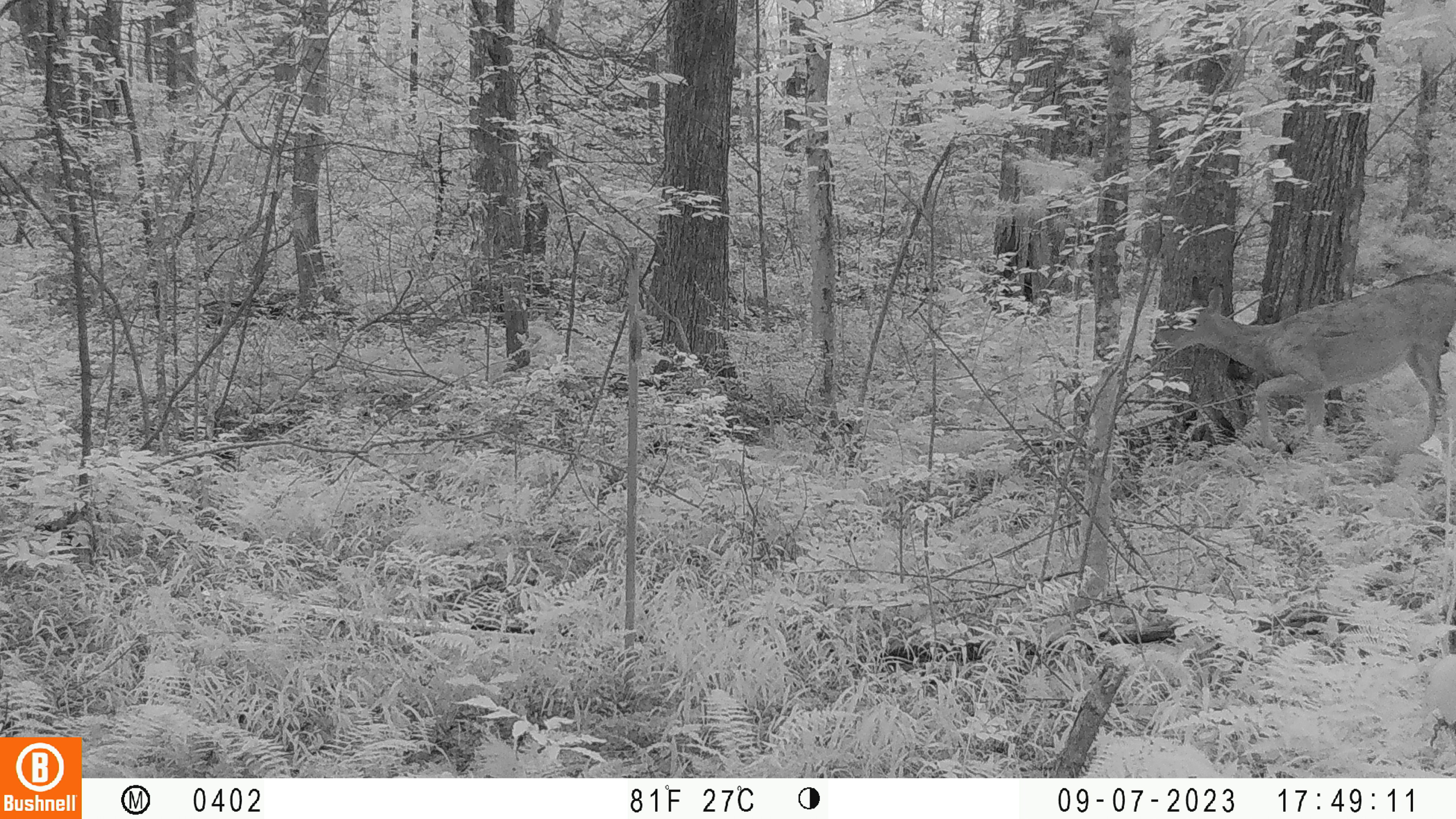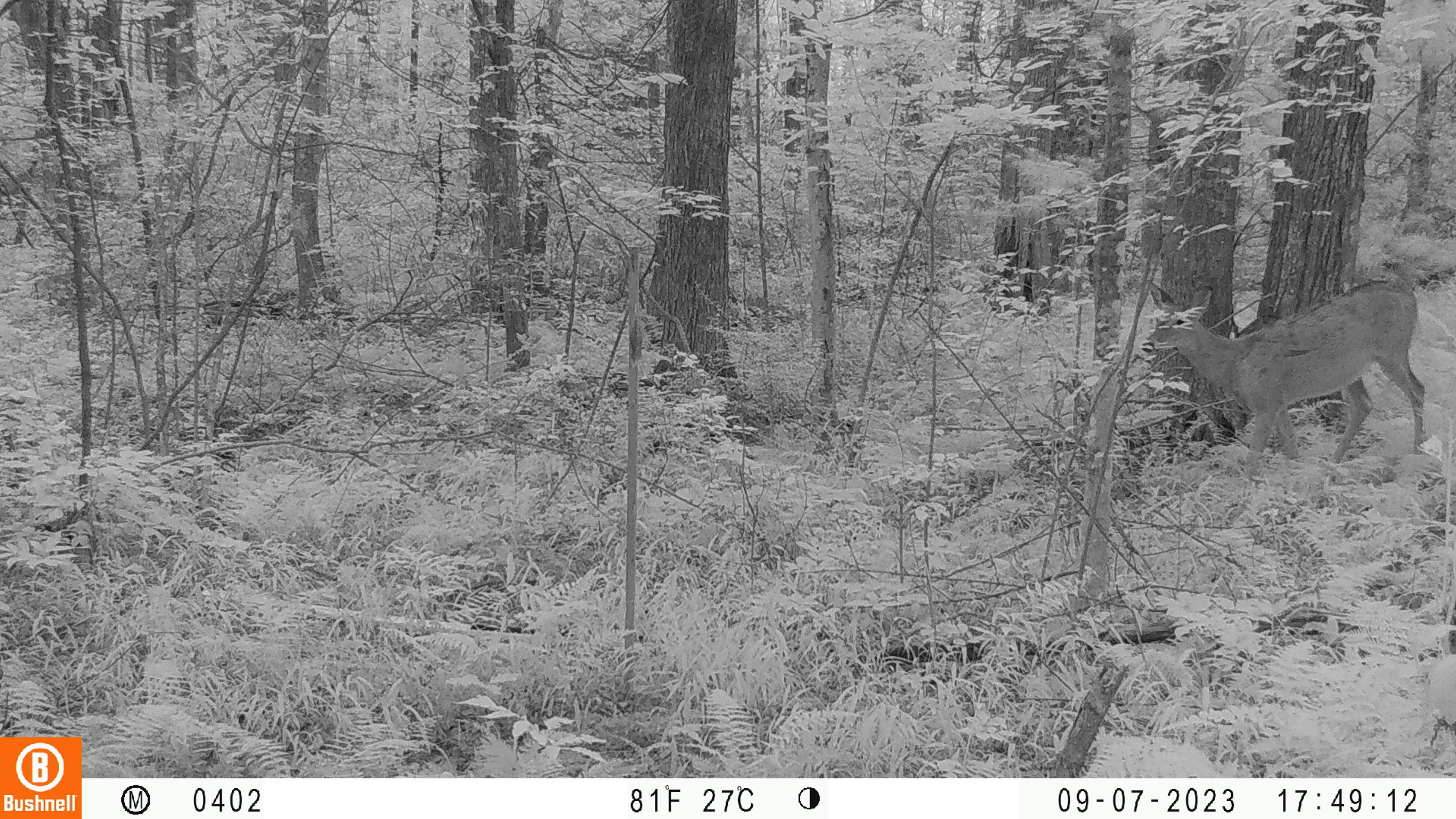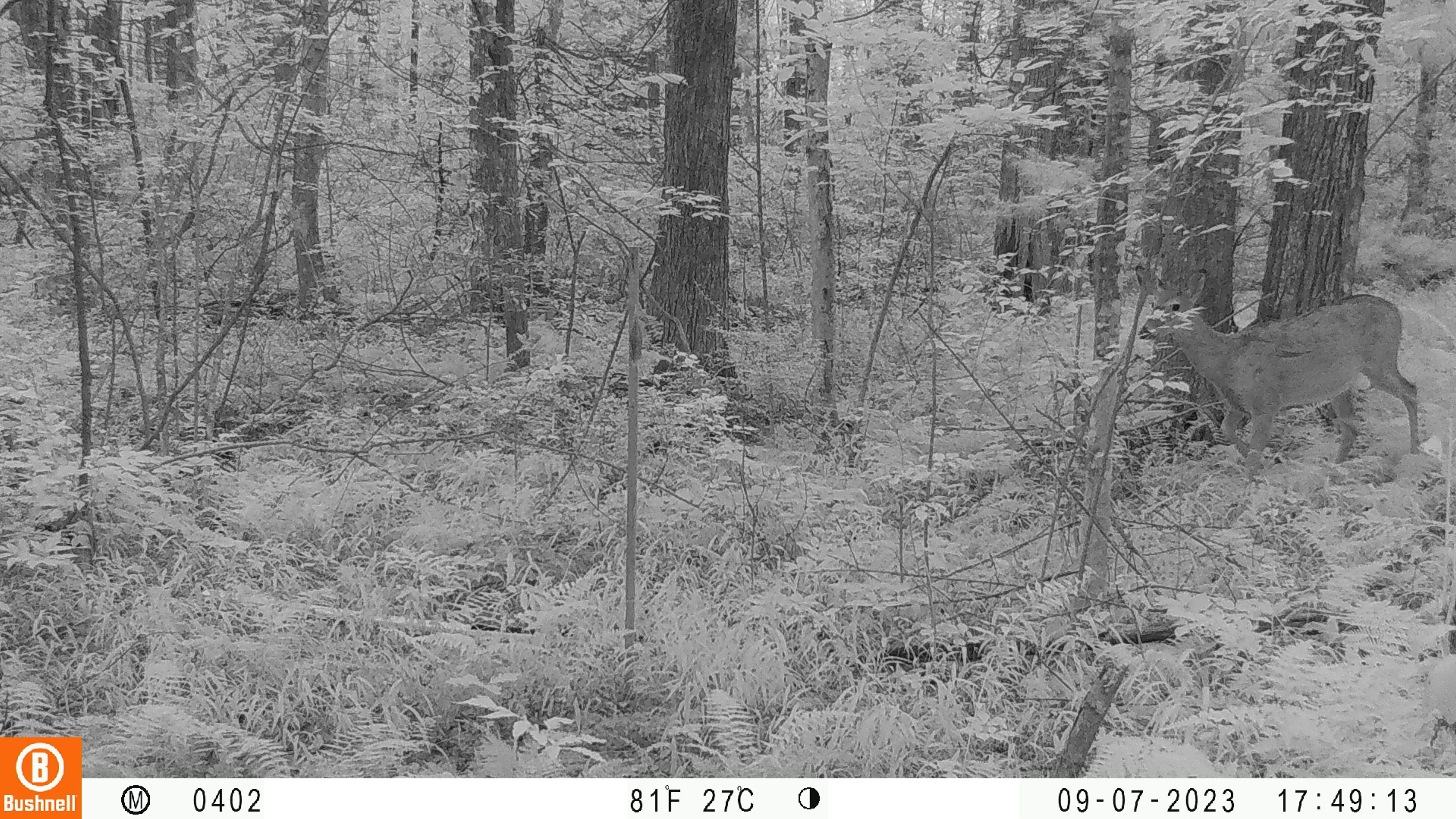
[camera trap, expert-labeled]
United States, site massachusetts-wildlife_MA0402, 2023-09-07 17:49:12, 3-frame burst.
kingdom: Animalia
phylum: Chordata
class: Mammalia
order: Artiodactyla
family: Cervidae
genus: Odocoileus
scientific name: Odocoileus virginianus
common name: white-tailed deer